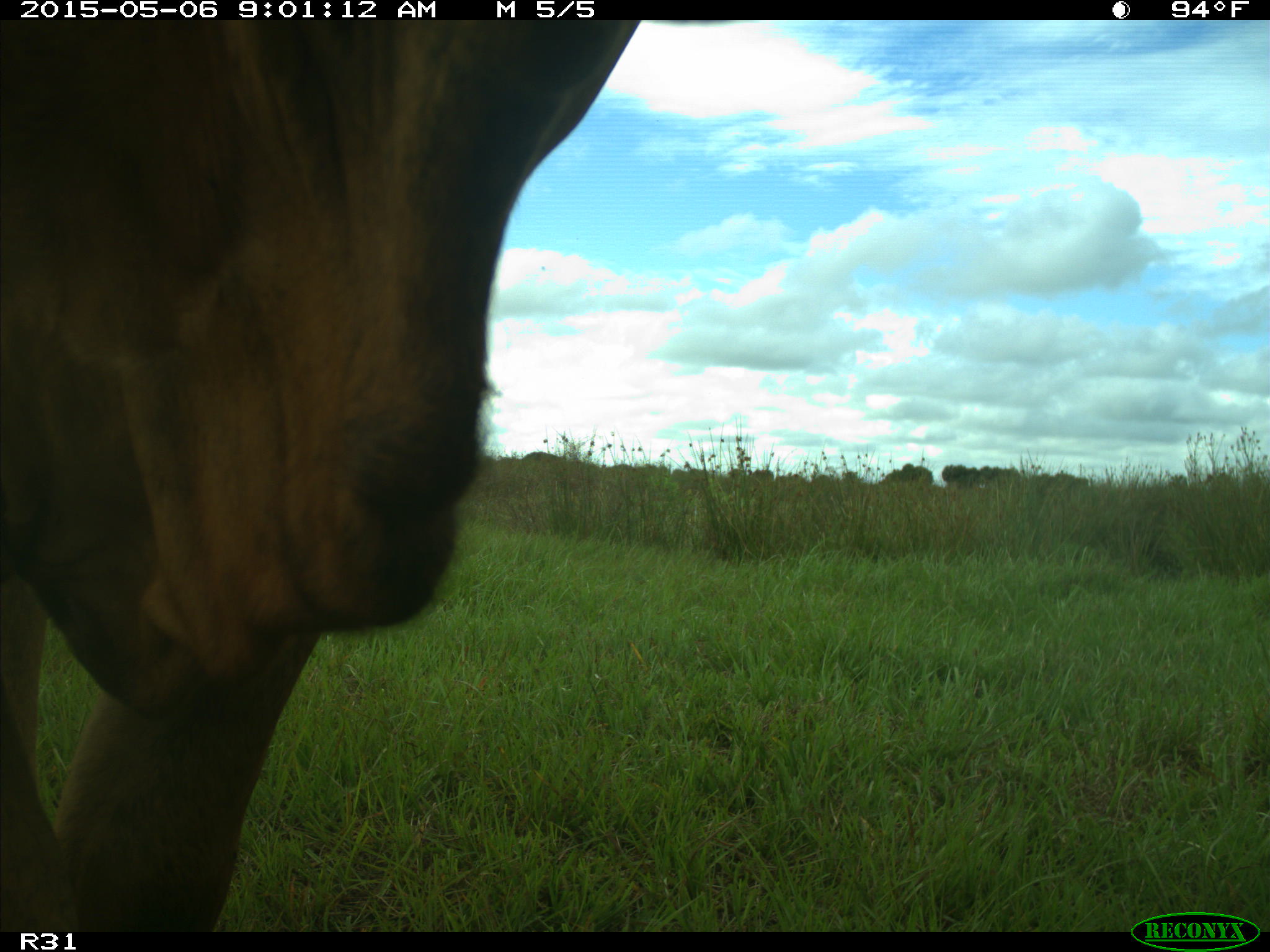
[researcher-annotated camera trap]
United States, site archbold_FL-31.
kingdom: Animalia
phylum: Chordata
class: Mammalia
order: Artiodactyla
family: Bovidae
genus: Bos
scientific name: Bos taurus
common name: domestic cow